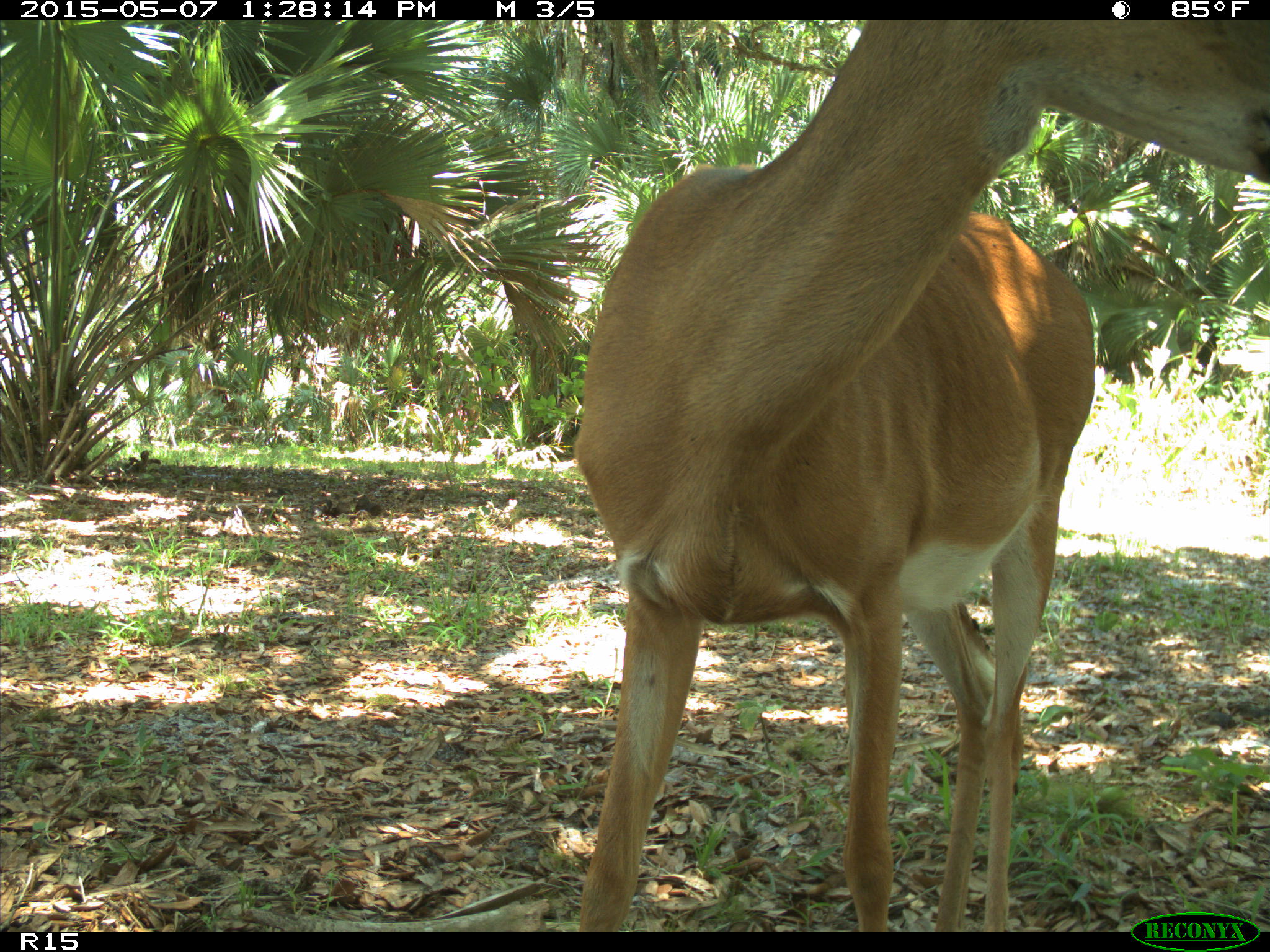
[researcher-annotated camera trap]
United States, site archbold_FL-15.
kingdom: Animalia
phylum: Chordata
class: Mammalia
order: Artiodactyla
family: Cervidae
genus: Odocoileus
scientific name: Odocoileus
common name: deer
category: unidentified deer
Unidentified deer (deer) (Odocoileus).